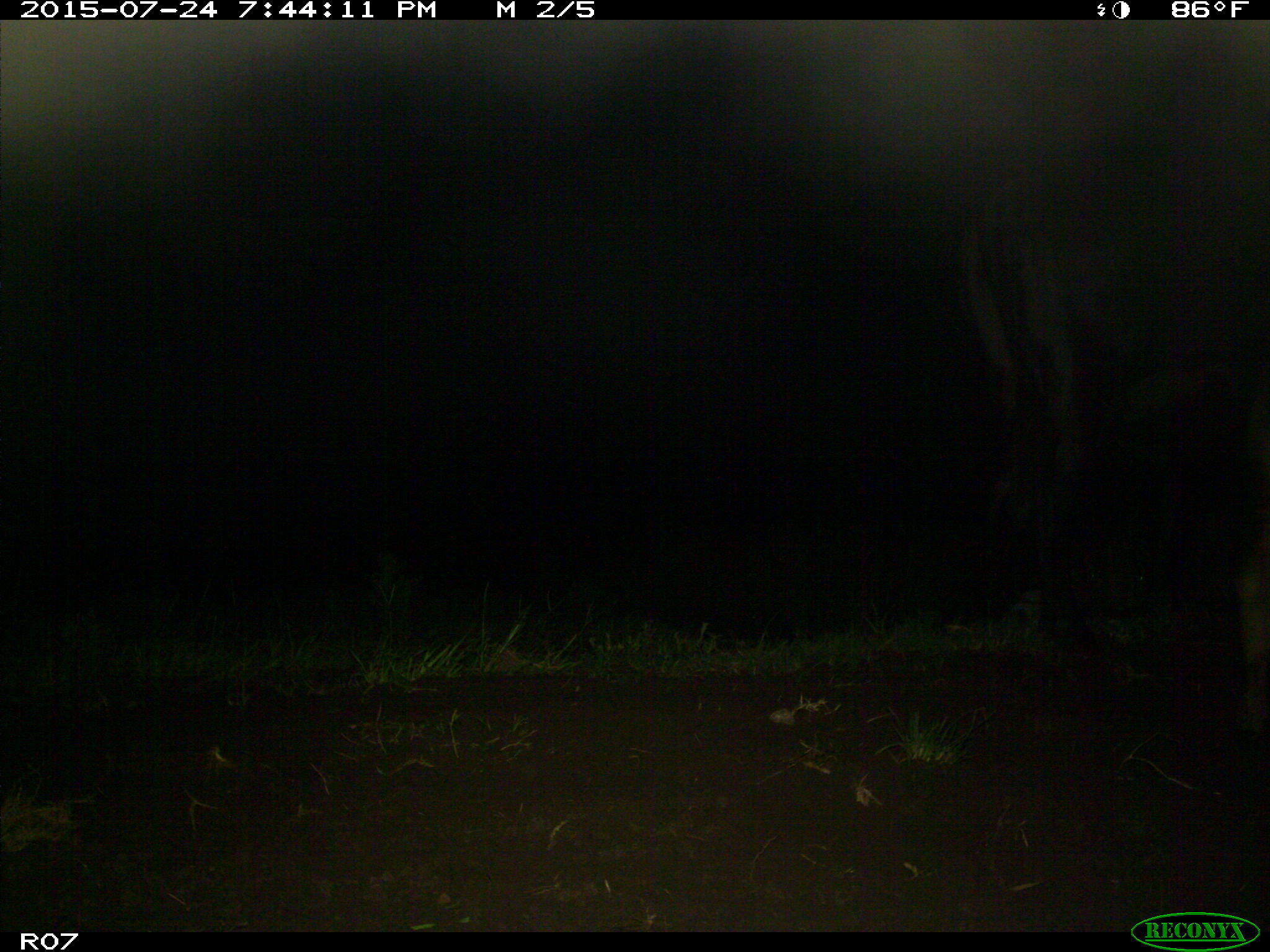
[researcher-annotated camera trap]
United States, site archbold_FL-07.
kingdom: Animalia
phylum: Chordata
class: Mammalia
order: Artiodactyla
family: Bovidae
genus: Bos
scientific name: Bos taurus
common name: domestic cow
Bos taurus (domestic cow).